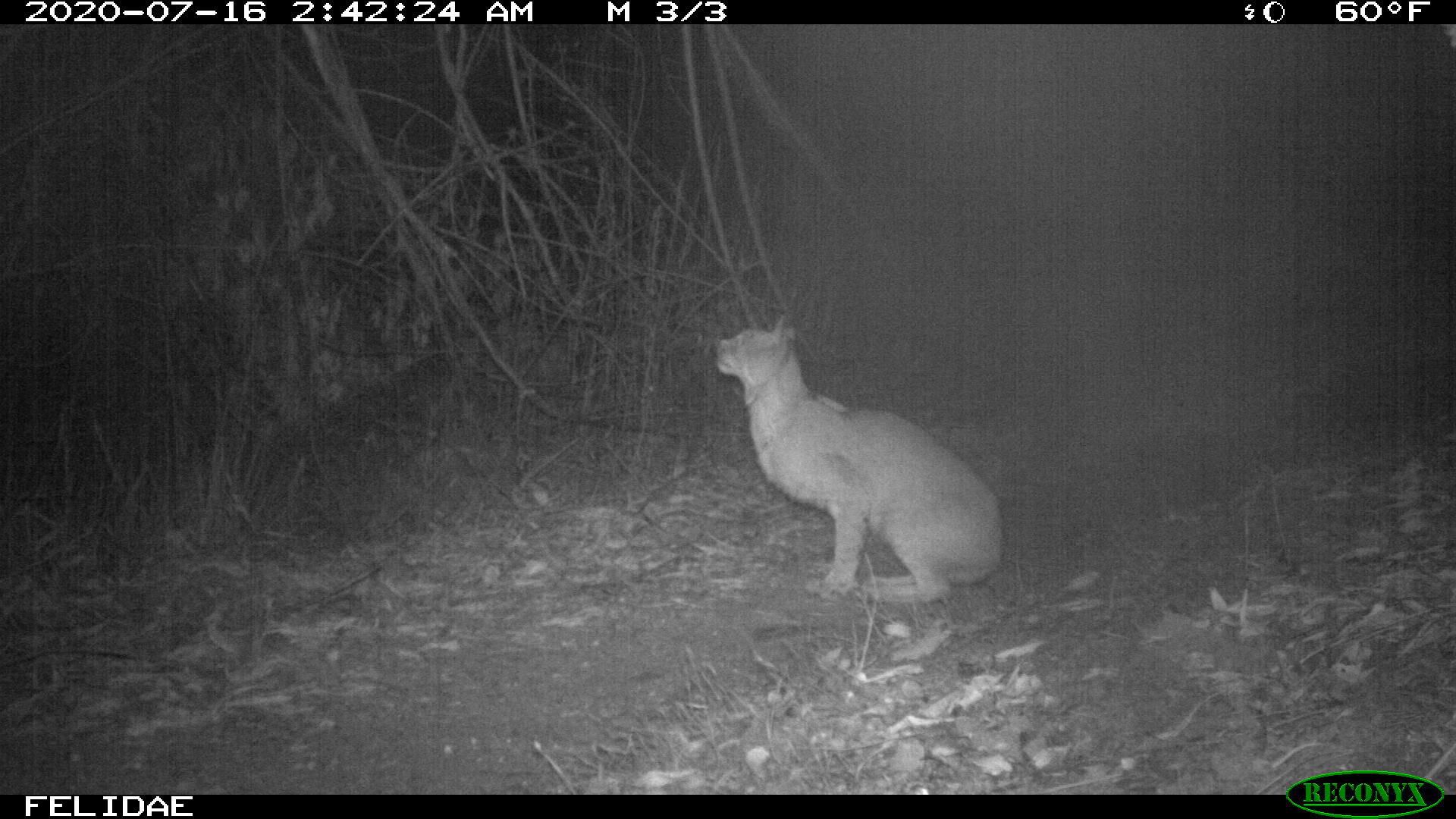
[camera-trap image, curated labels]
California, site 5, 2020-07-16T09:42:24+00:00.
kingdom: Animalia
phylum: Chordata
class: Mammalia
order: Carnivora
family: Felidae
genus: Lynx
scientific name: Lynx rufus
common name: bobcat